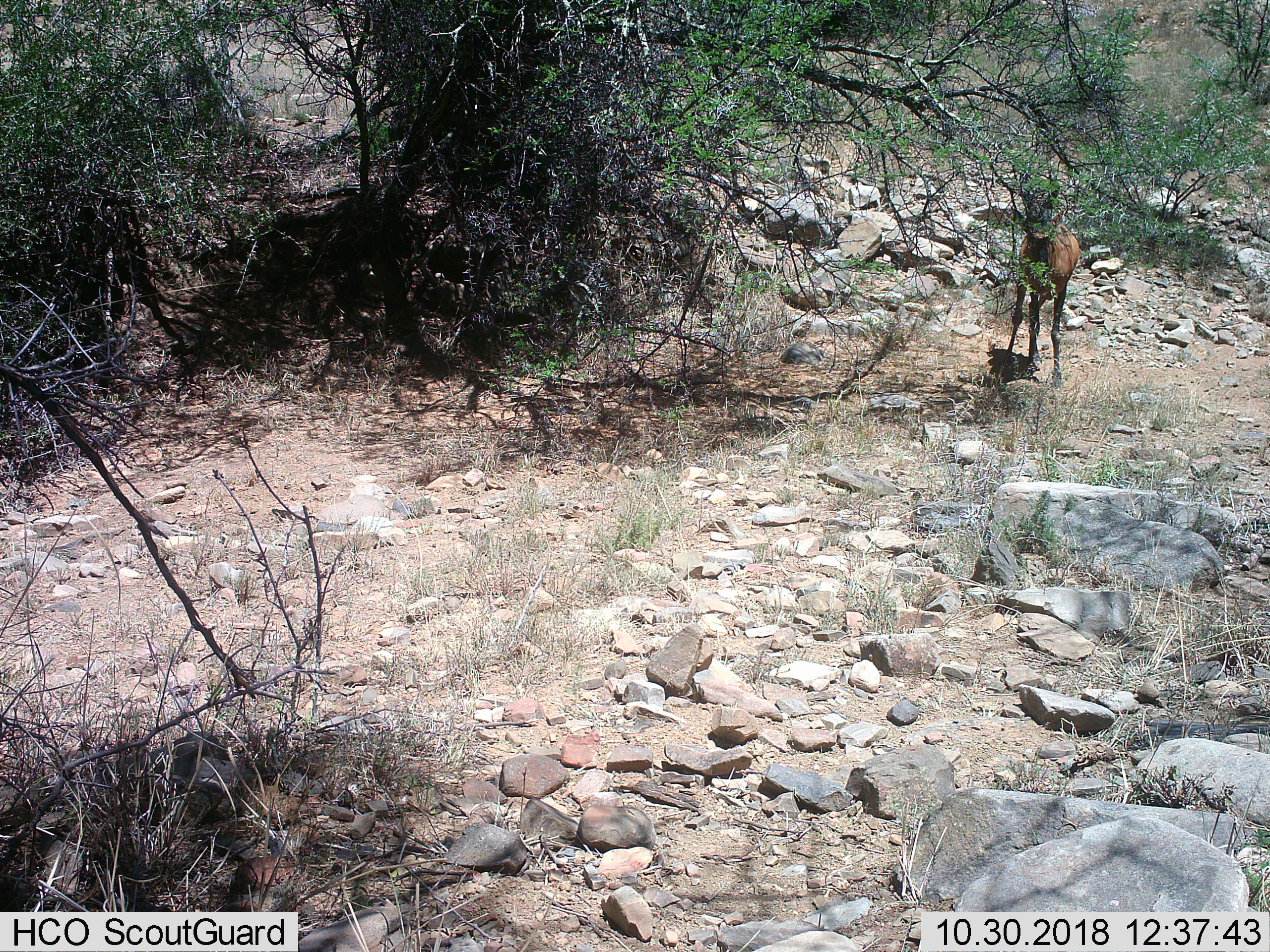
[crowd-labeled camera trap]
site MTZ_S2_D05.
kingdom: Animalia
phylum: Chordata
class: Mammalia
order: Artiodactyla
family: Bovidae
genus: Alcelaphus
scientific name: Alcelaphus buselaphus caama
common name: red hartebeest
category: hartebeestred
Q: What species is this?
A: Hartebeestred (red hartebeest) (Alcelaphus buselaphus caama).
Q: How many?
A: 1.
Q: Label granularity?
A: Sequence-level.